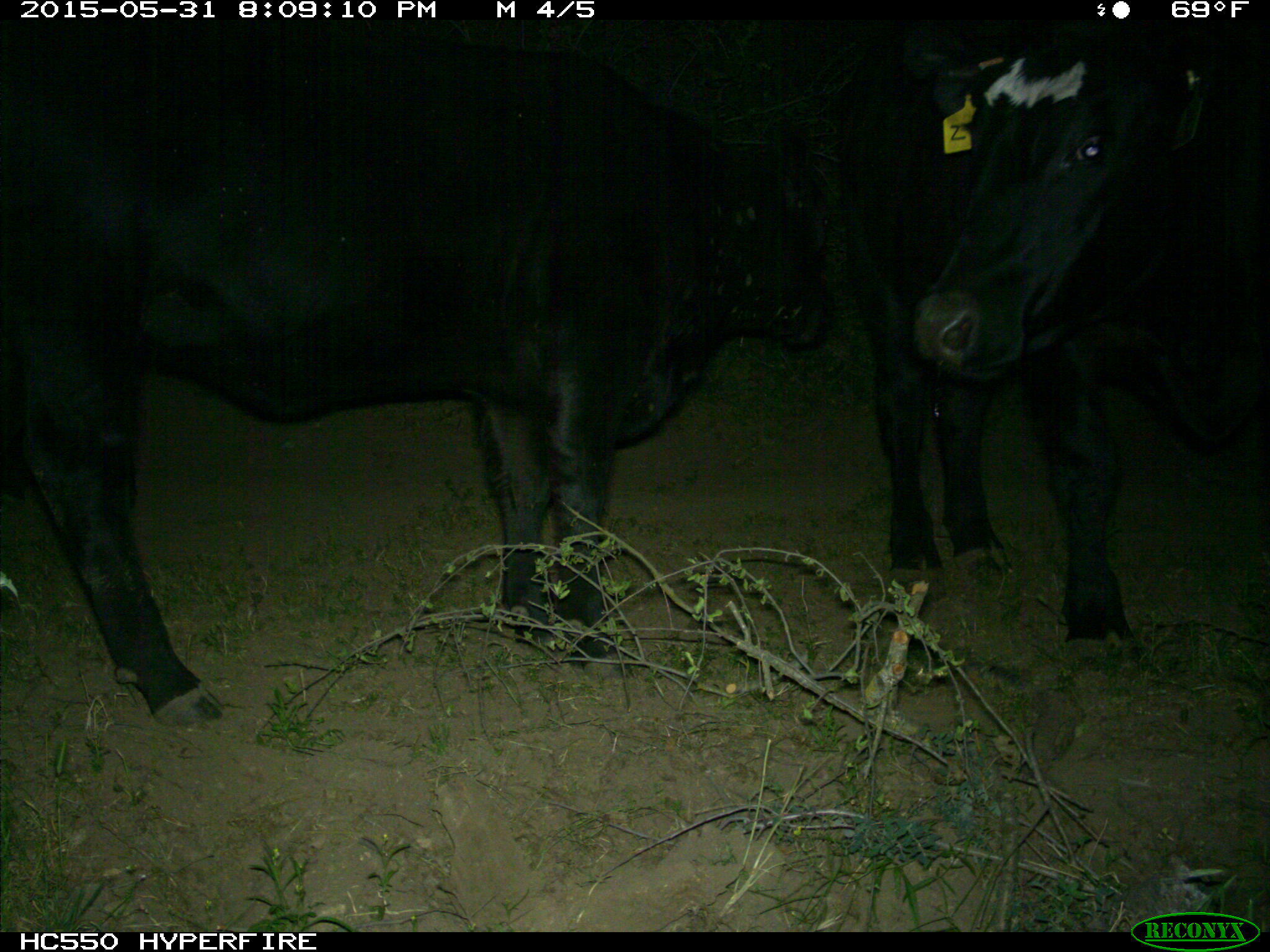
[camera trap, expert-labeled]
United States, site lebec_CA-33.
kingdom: Animalia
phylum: Chordata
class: Mammalia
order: Artiodactyla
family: Bovidae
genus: Bos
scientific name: Bos taurus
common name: domestic cow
Bos taurus (domestic cow).